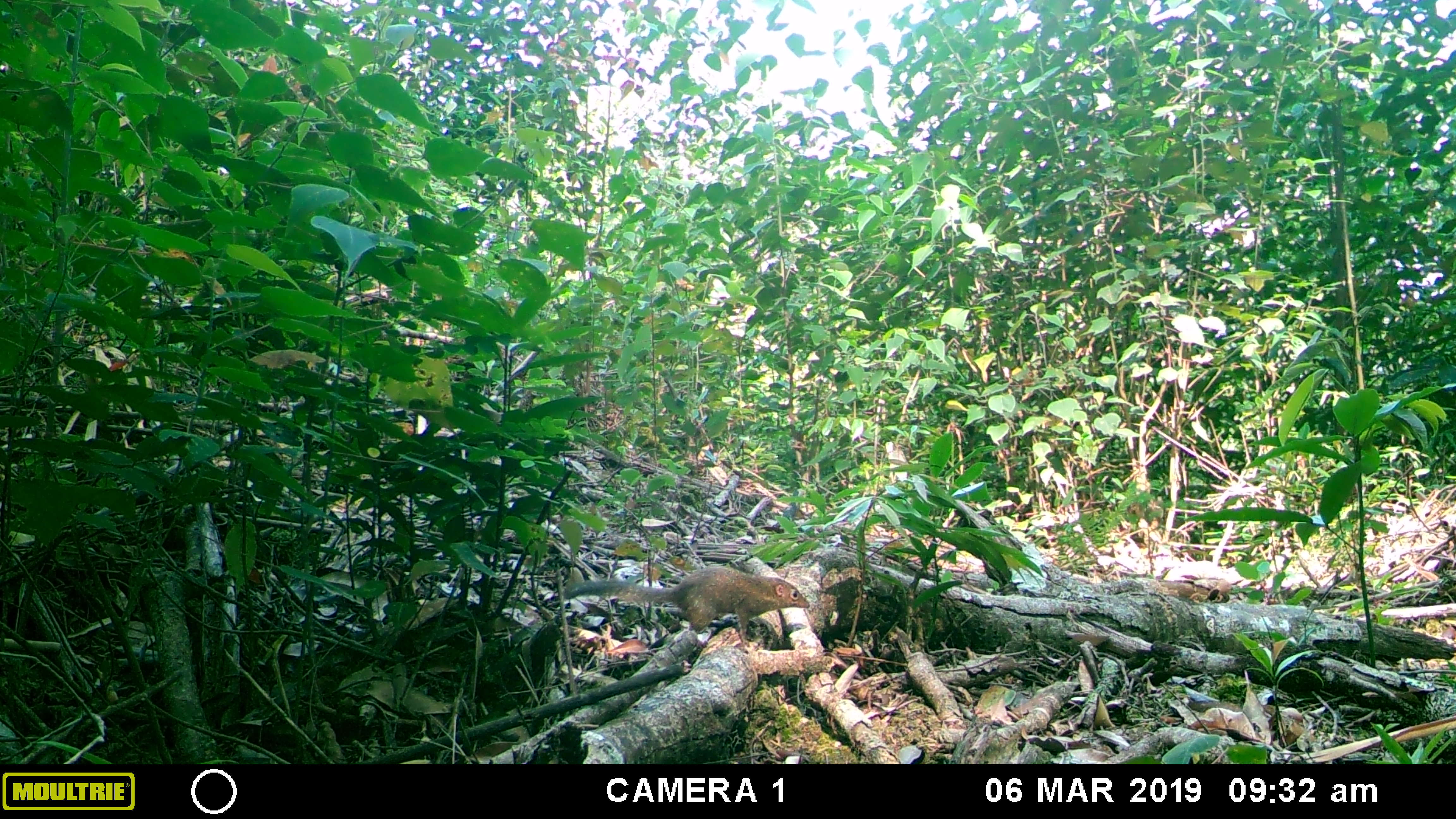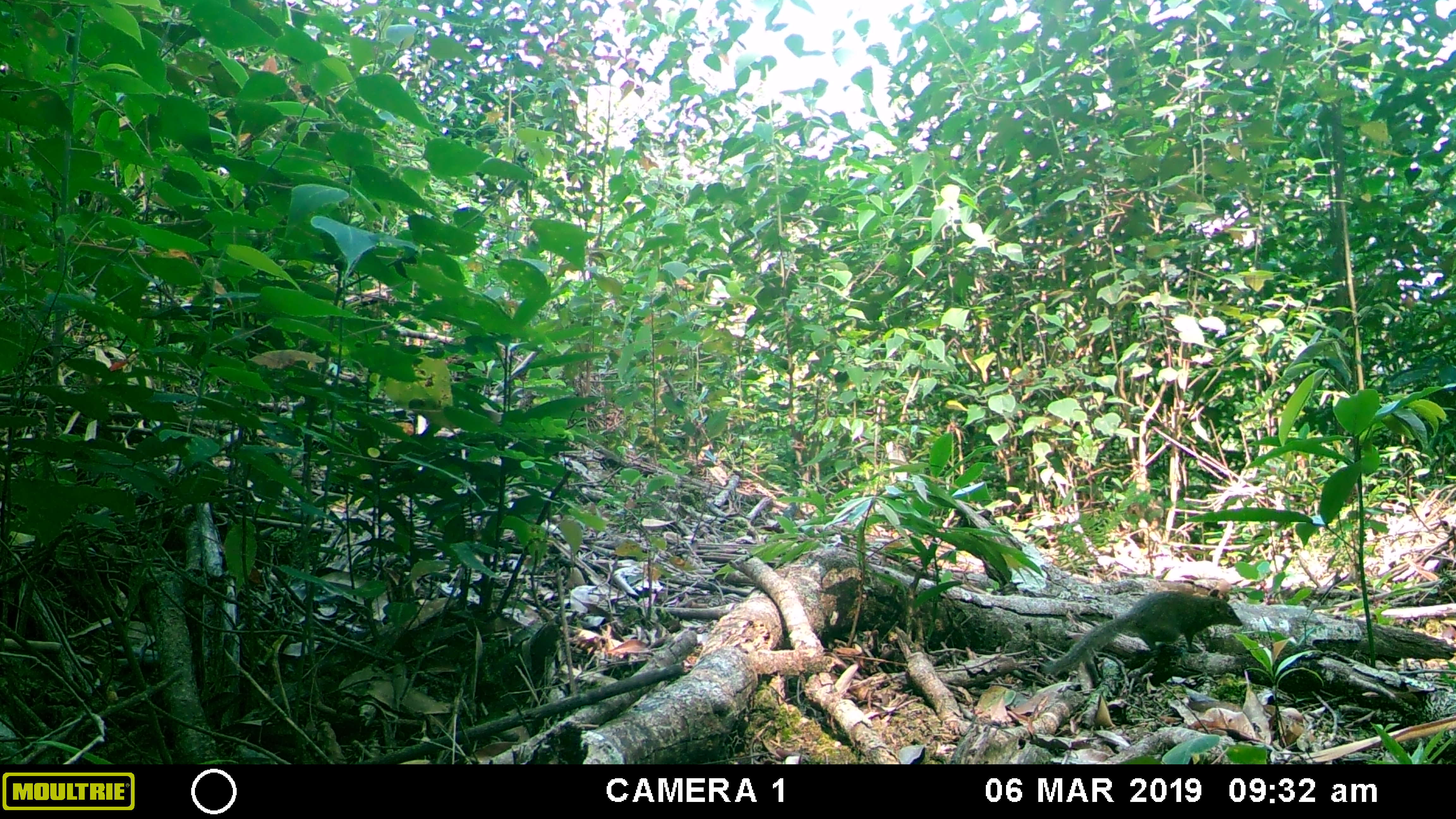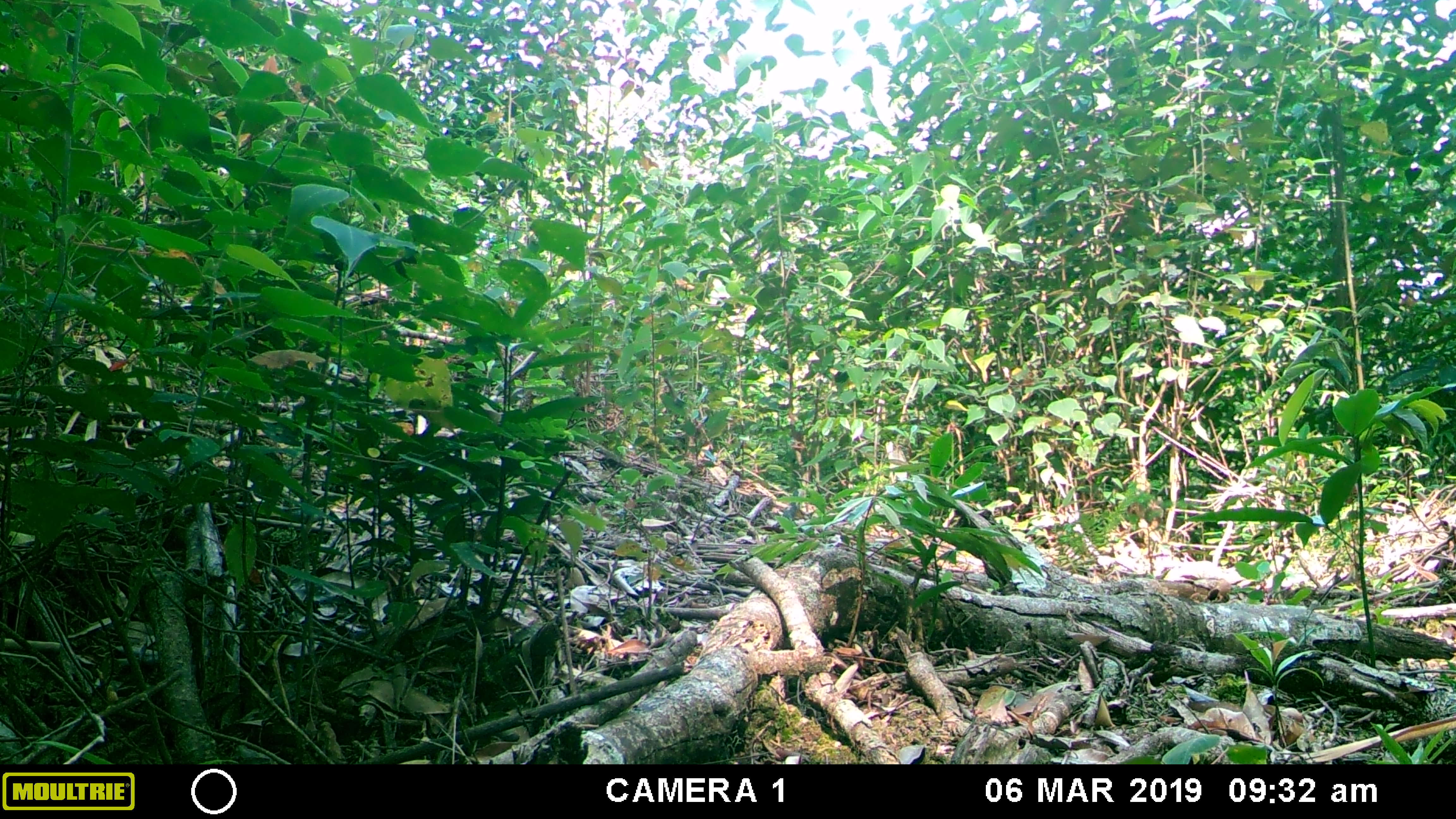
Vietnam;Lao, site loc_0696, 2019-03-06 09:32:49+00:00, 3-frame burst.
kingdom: Animalia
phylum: Chordata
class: Mammalia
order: Scandentia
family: Tupaiidae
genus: Tupaia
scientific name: Tupaia belangeri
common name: northern treeshrew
Northern treeshrew (Tupaia belangeri). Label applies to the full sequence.